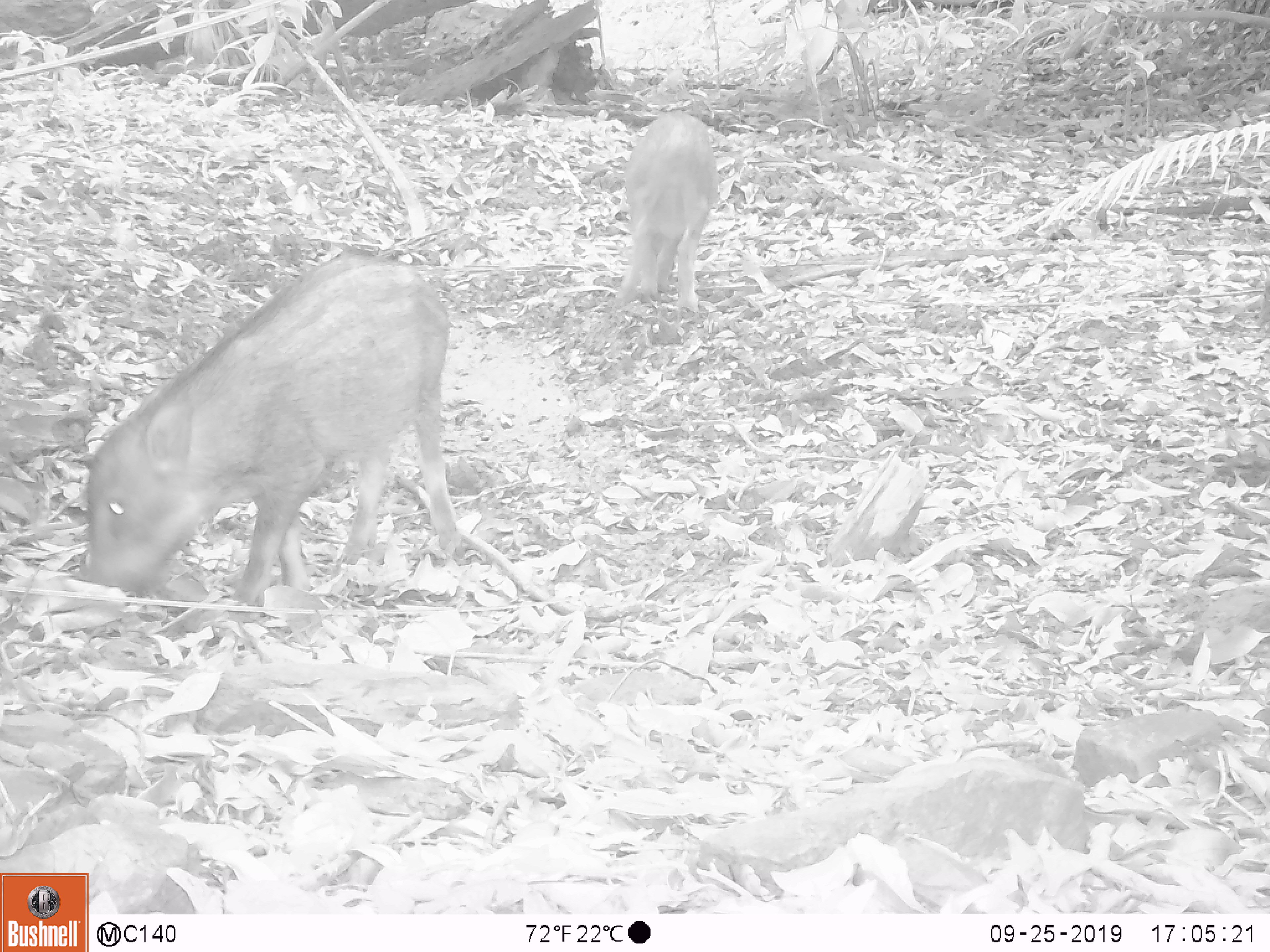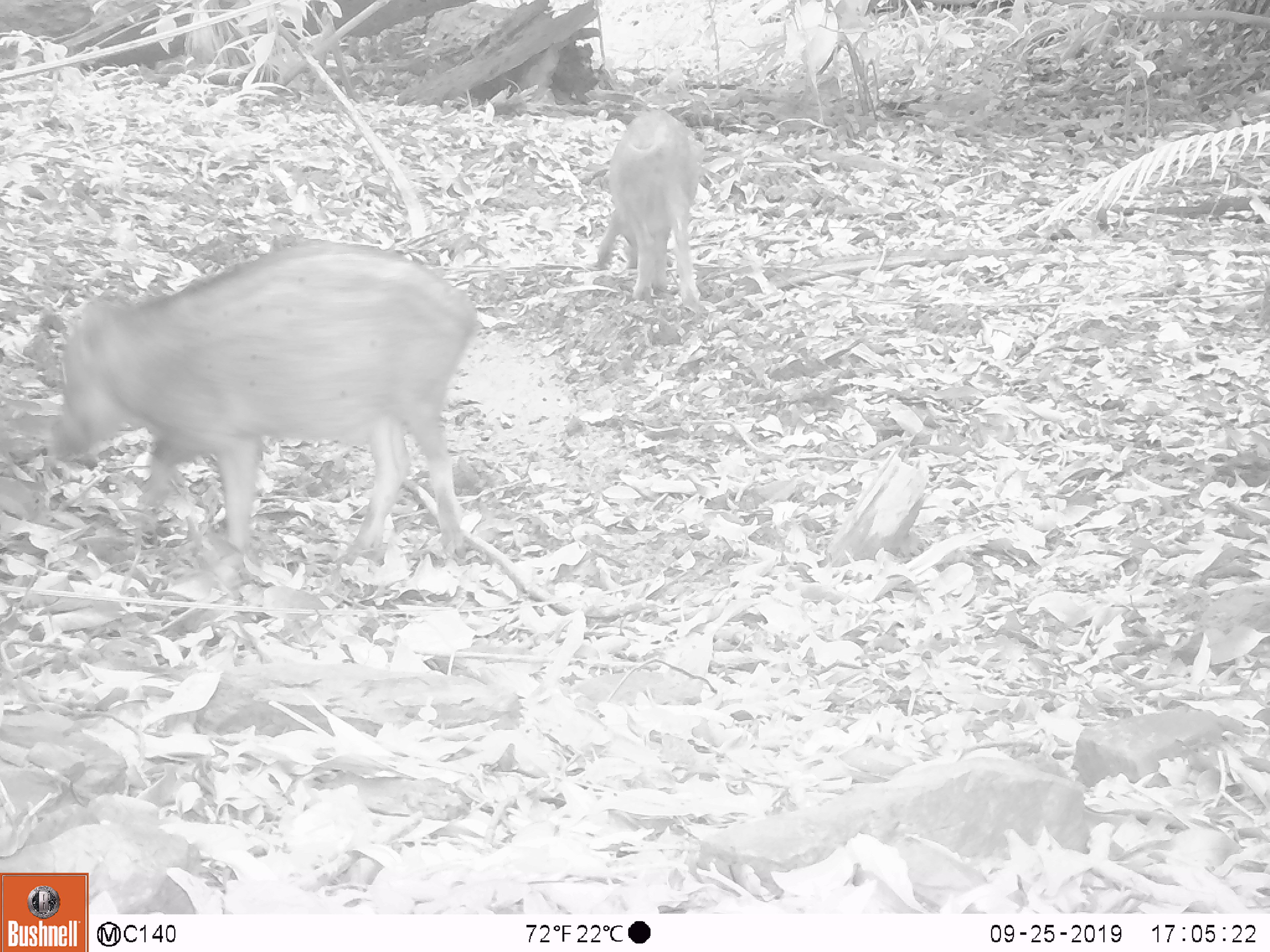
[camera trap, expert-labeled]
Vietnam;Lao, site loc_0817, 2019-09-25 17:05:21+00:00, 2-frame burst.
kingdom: Animalia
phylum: Chordata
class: Mammalia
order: Artiodactyla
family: Suidae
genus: Sus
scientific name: Sus scrofa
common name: eurasian wild pig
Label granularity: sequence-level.